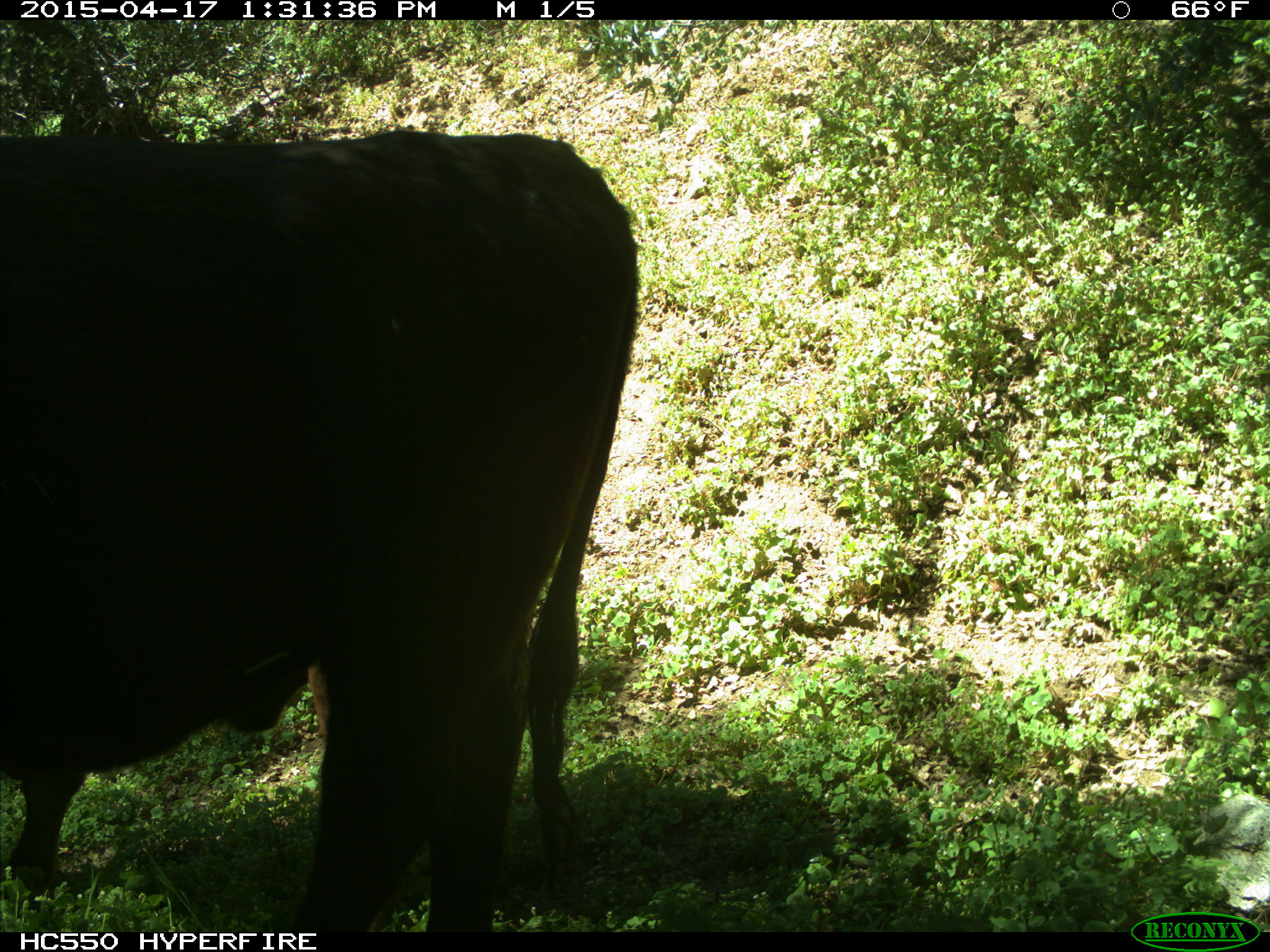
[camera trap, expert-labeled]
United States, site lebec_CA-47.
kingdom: Animalia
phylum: Chordata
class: Mammalia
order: Artiodactyla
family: Bovidae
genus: Bos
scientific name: Bos taurus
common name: domestic cow